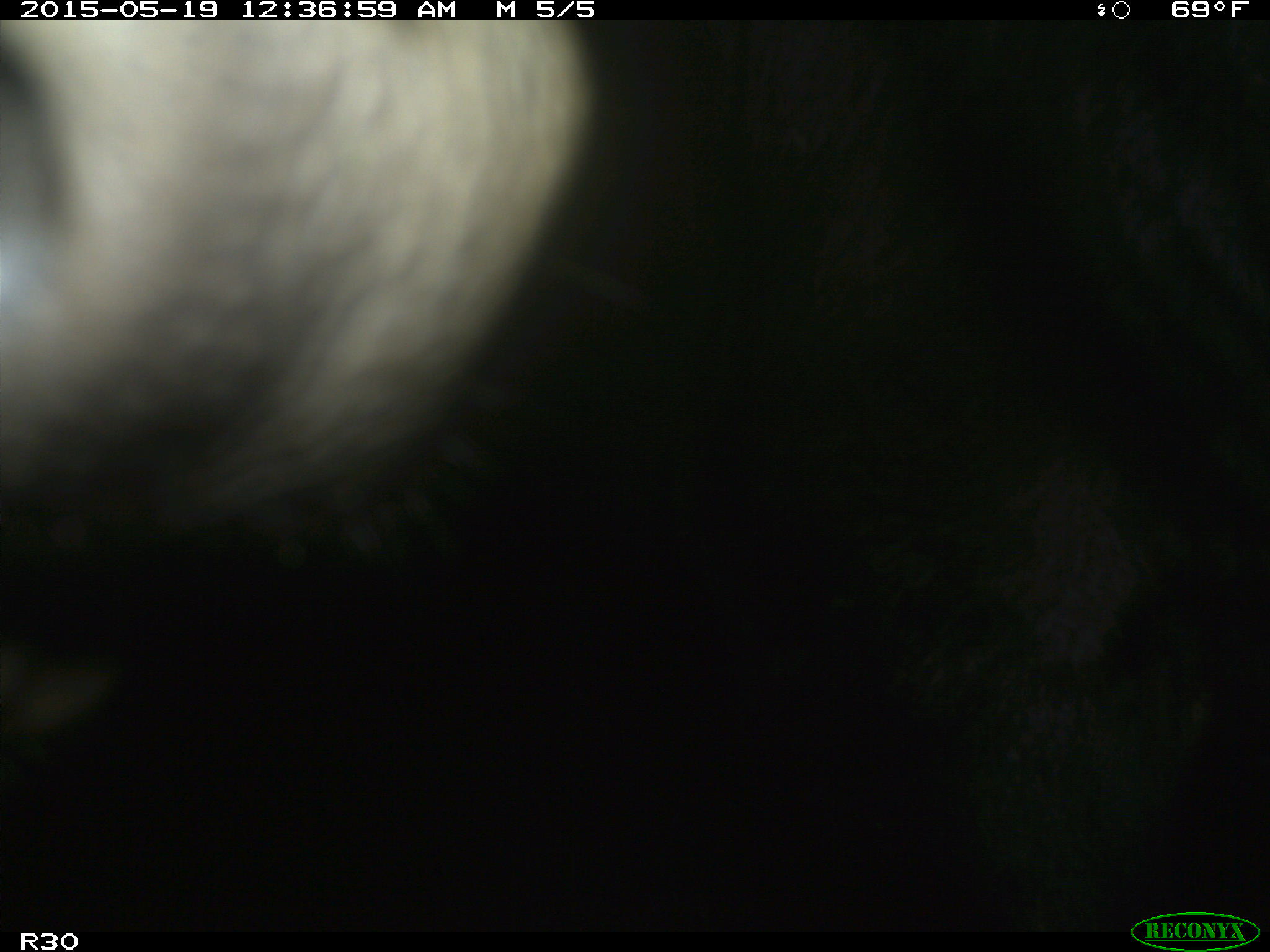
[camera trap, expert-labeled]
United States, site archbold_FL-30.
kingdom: Animalia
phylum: Chordata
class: Mammalia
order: Artiodactyla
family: Bovidae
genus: Bos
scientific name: Bos taurus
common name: domestic cow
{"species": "Bos taurus (domestic cow)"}